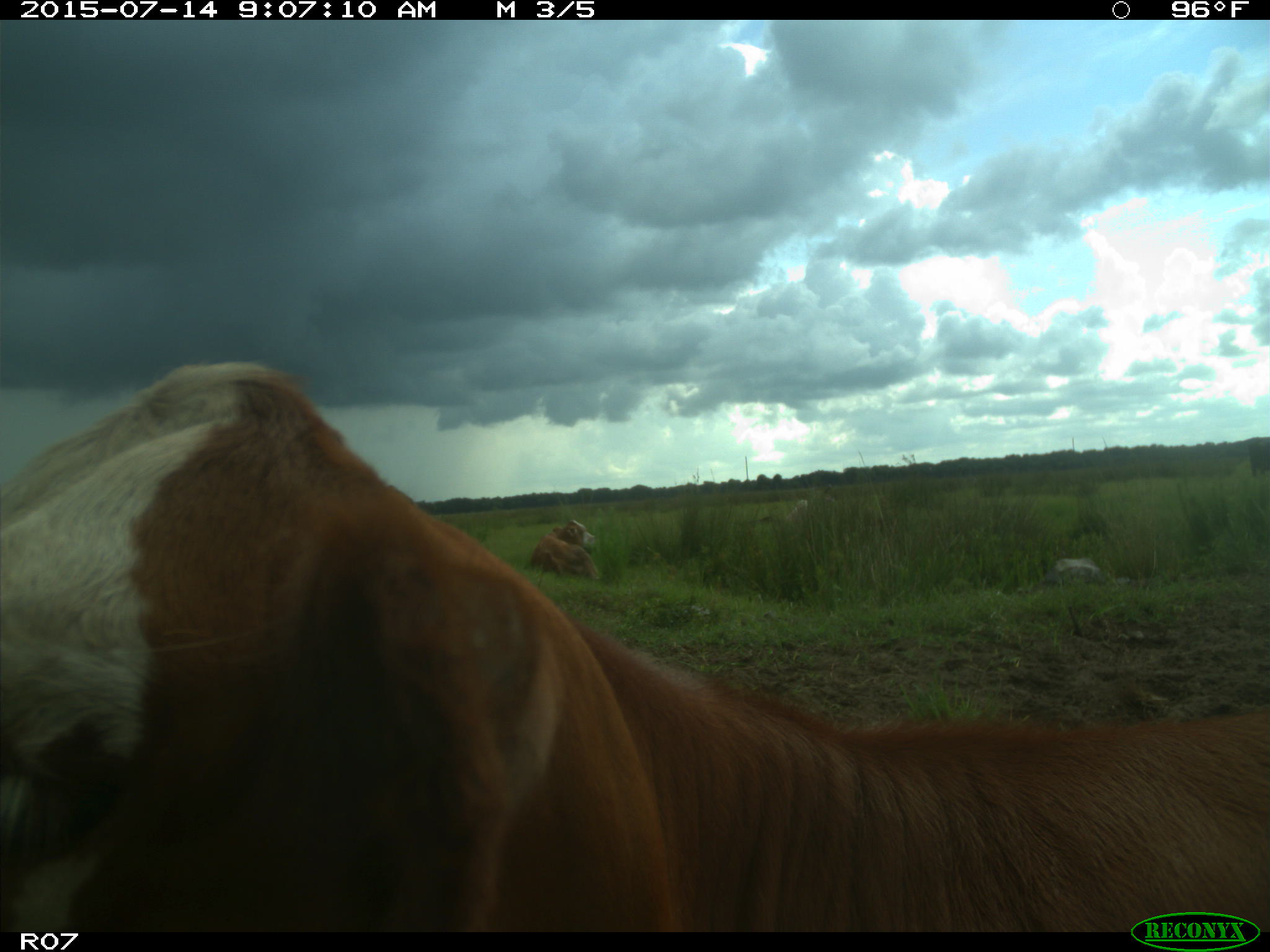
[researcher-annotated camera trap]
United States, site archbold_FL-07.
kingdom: Animalia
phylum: Chordata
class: Mammalia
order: Artiodactyla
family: Bovidae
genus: Bos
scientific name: Bos taurus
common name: domestic cow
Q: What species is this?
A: Bos taurus (domestic cow).